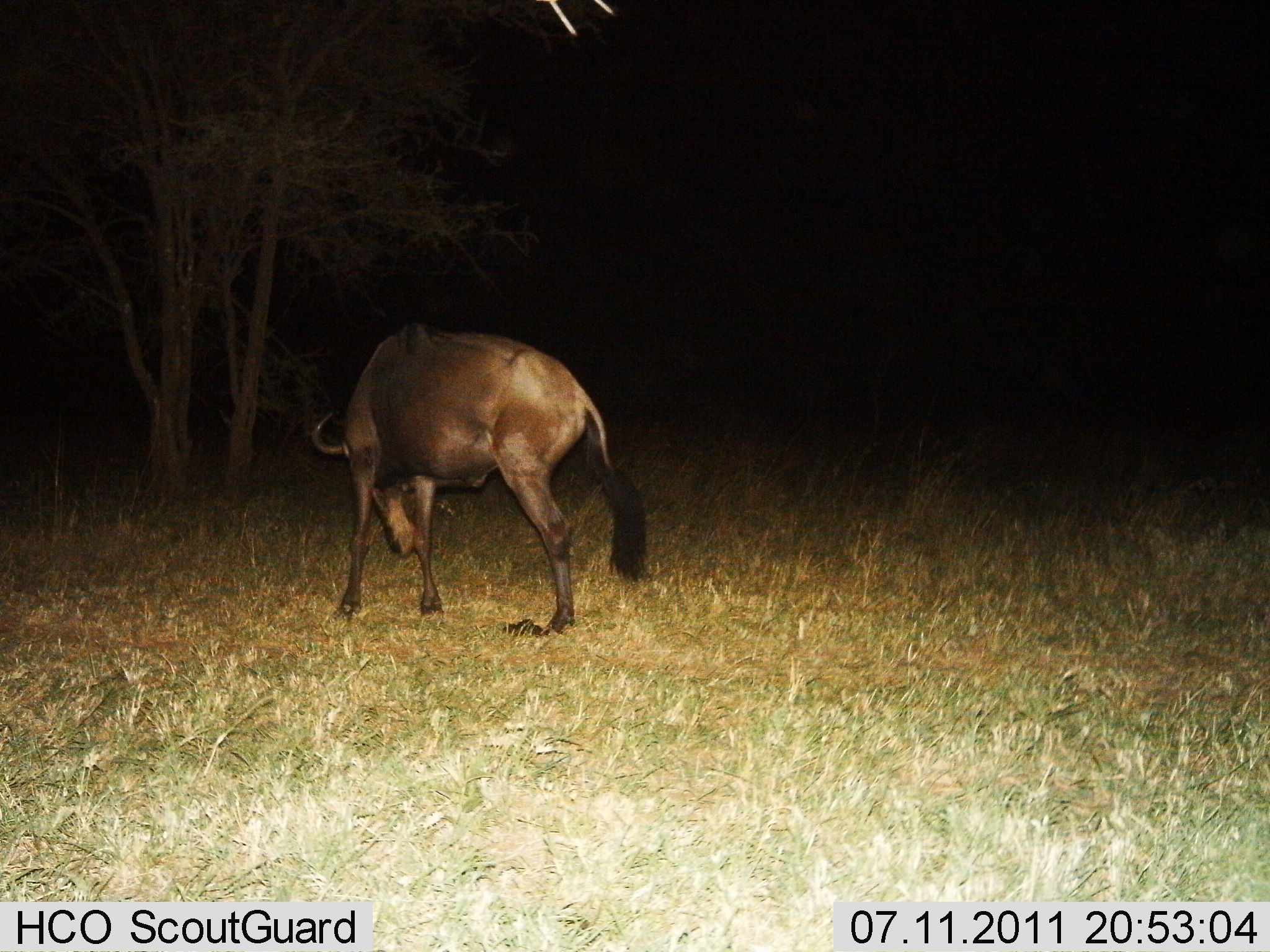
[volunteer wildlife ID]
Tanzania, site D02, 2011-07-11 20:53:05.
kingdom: Animalia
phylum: Chordata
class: Mammalia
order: Artiodactyla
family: Bovidae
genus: Connochaetes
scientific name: Connochaetes taurinus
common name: blue wildebeest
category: wildebeest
Wildebeest (blue wildebeest) (Connochaetes taurinus), count 1. Behavior (volunteer vote fractions): standing 70%, resting 0%, moving 20%, interacting 0%. Young present (vote fraction): 0%. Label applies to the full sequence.